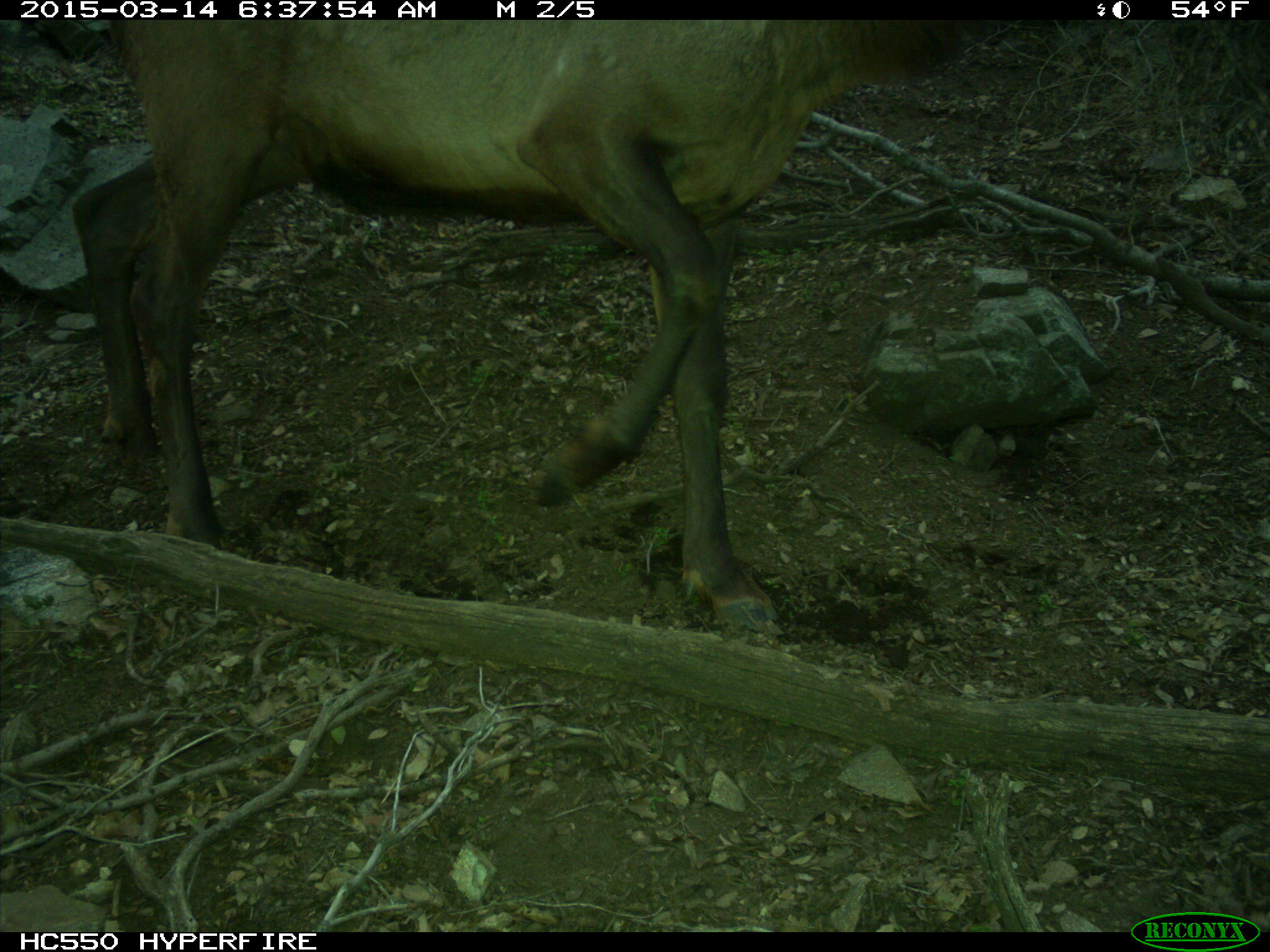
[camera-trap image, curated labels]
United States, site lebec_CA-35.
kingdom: Animalia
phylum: Chordata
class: Mammalia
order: Artiodactyla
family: Cervidae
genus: Cervus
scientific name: Cervus canadensis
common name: elk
Cervus canadensis (elk).